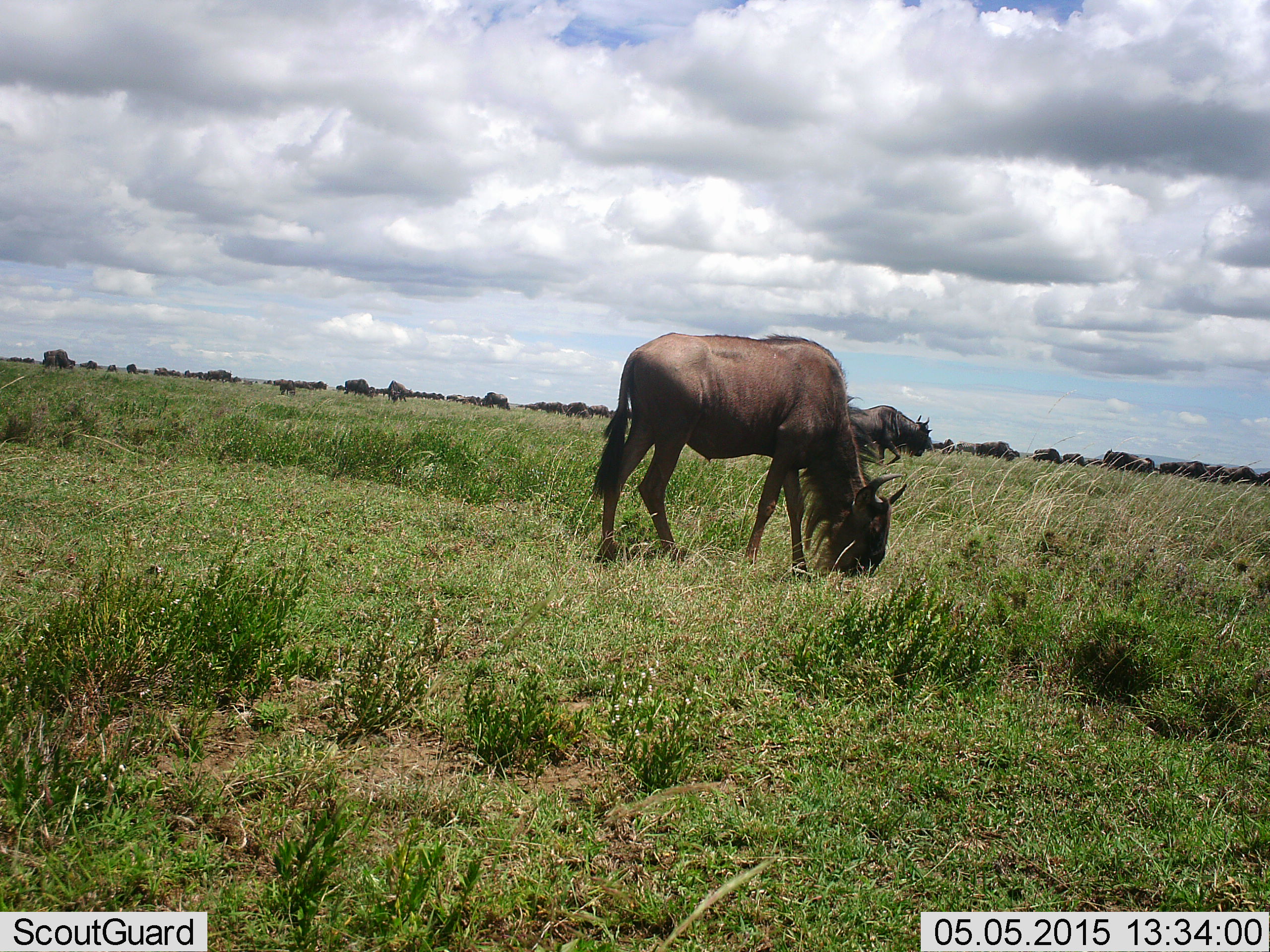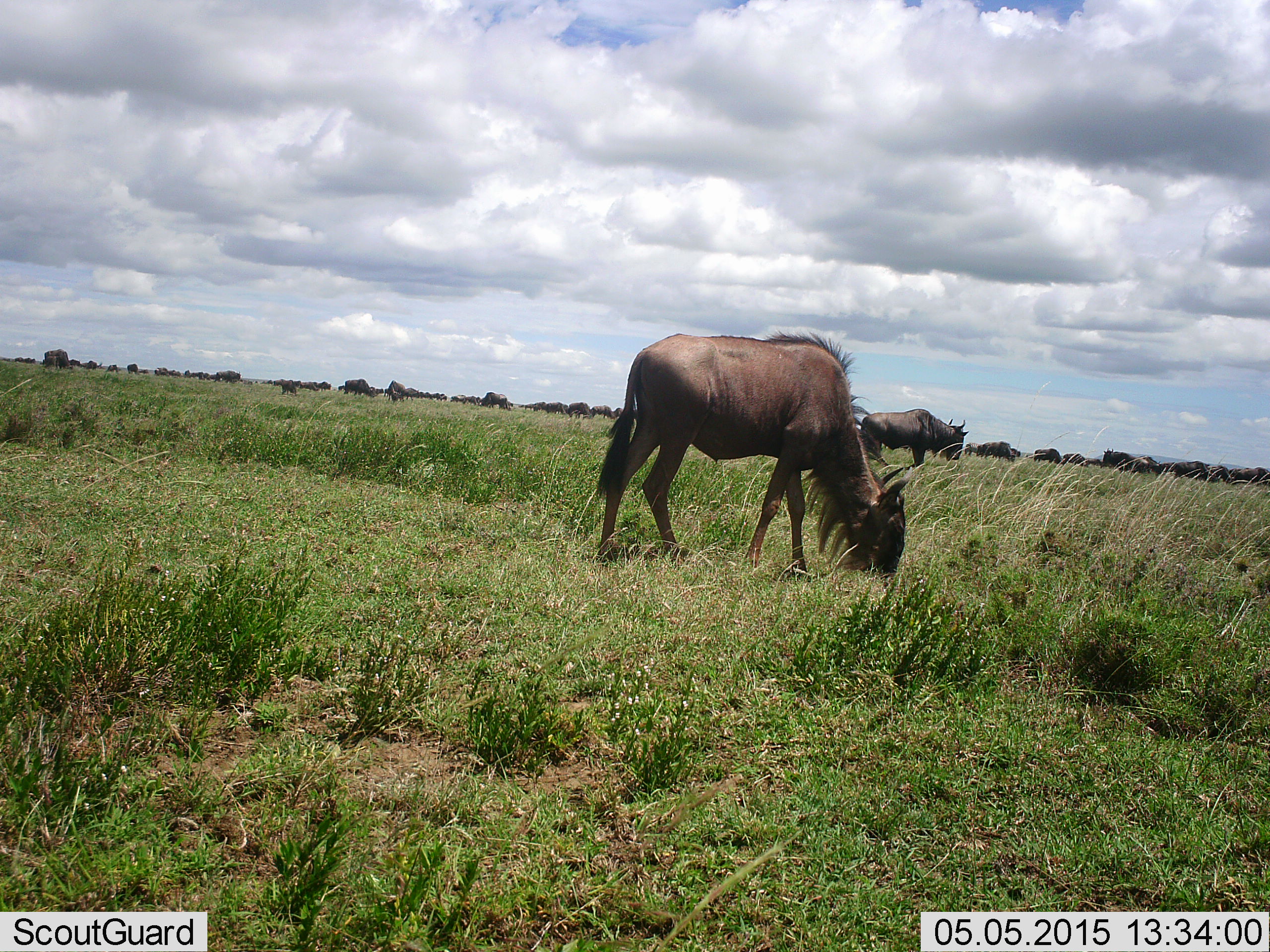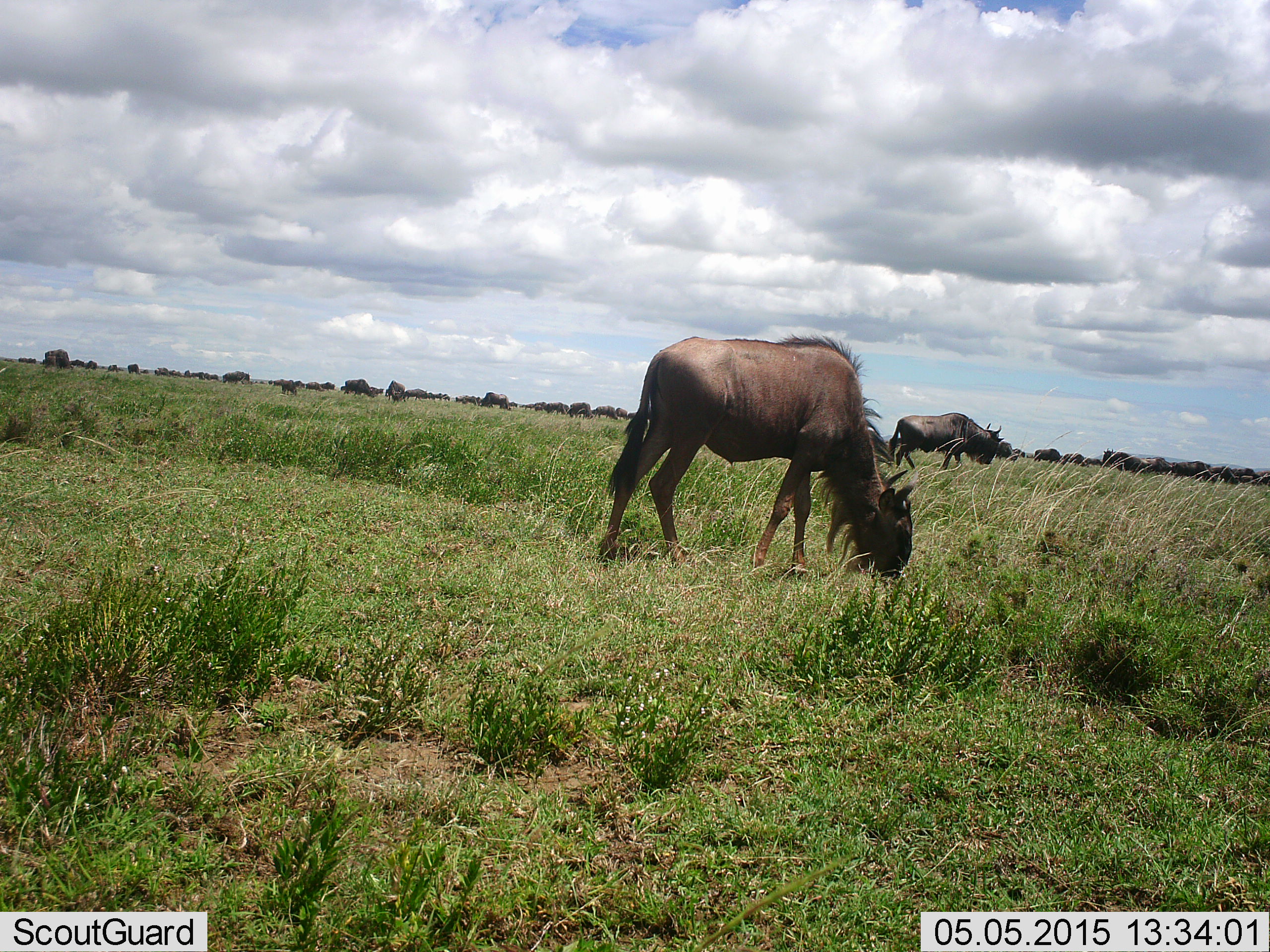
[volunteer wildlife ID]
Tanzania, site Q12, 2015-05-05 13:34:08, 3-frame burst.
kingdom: Animalia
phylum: Chordata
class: Mammalia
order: Artiodactyla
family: Bovidae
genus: Connochaetes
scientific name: Connochaetes taurinus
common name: blue wildebeest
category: wildebeest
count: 11-50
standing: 70%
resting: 0%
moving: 40%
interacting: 0%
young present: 0%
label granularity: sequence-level